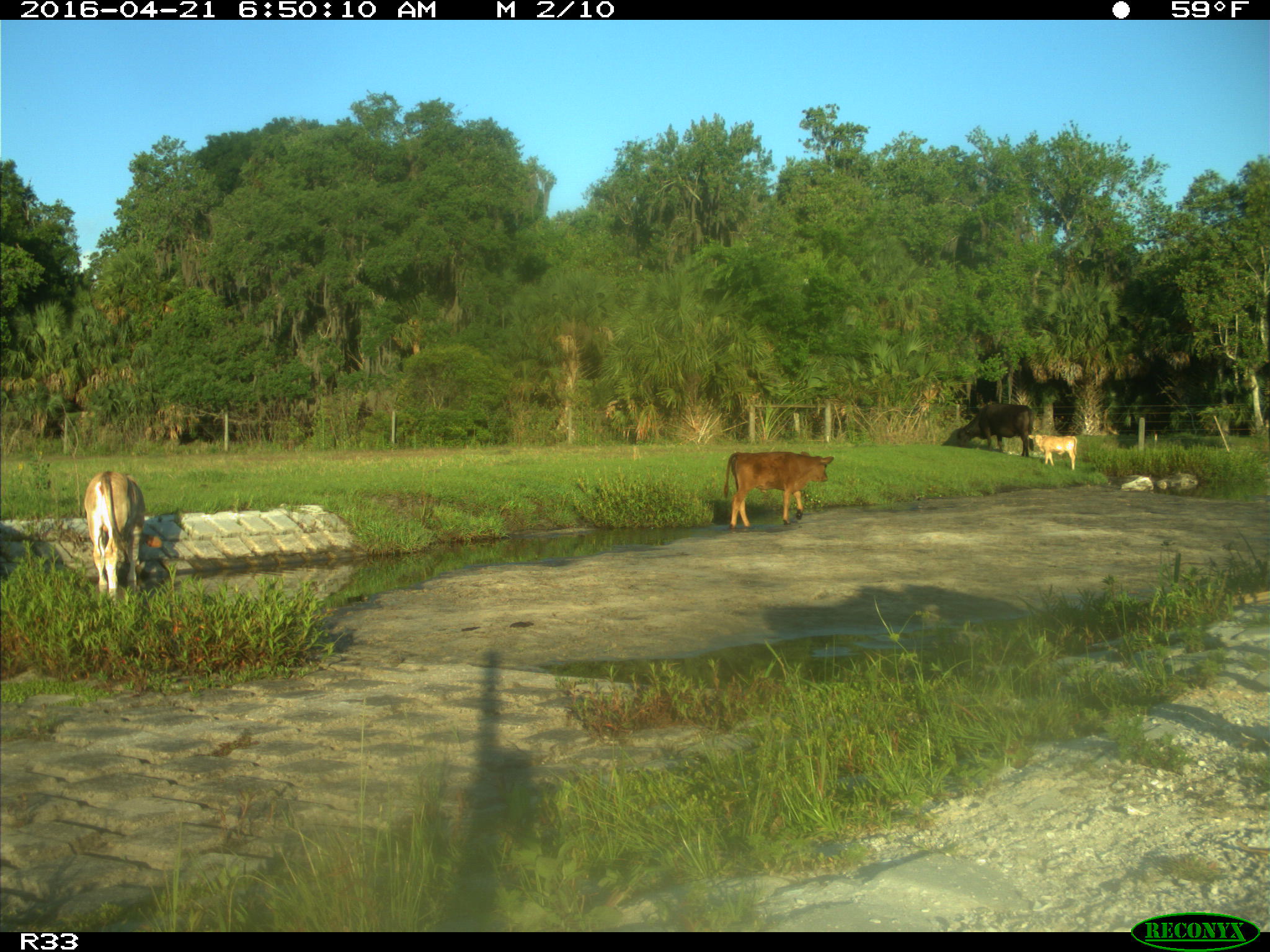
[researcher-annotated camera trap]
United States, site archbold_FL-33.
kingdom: Animalia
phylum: Chordata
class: Mammalia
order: Artiodactyla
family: Bovidae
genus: Bos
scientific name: Bos taurus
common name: domestic cow